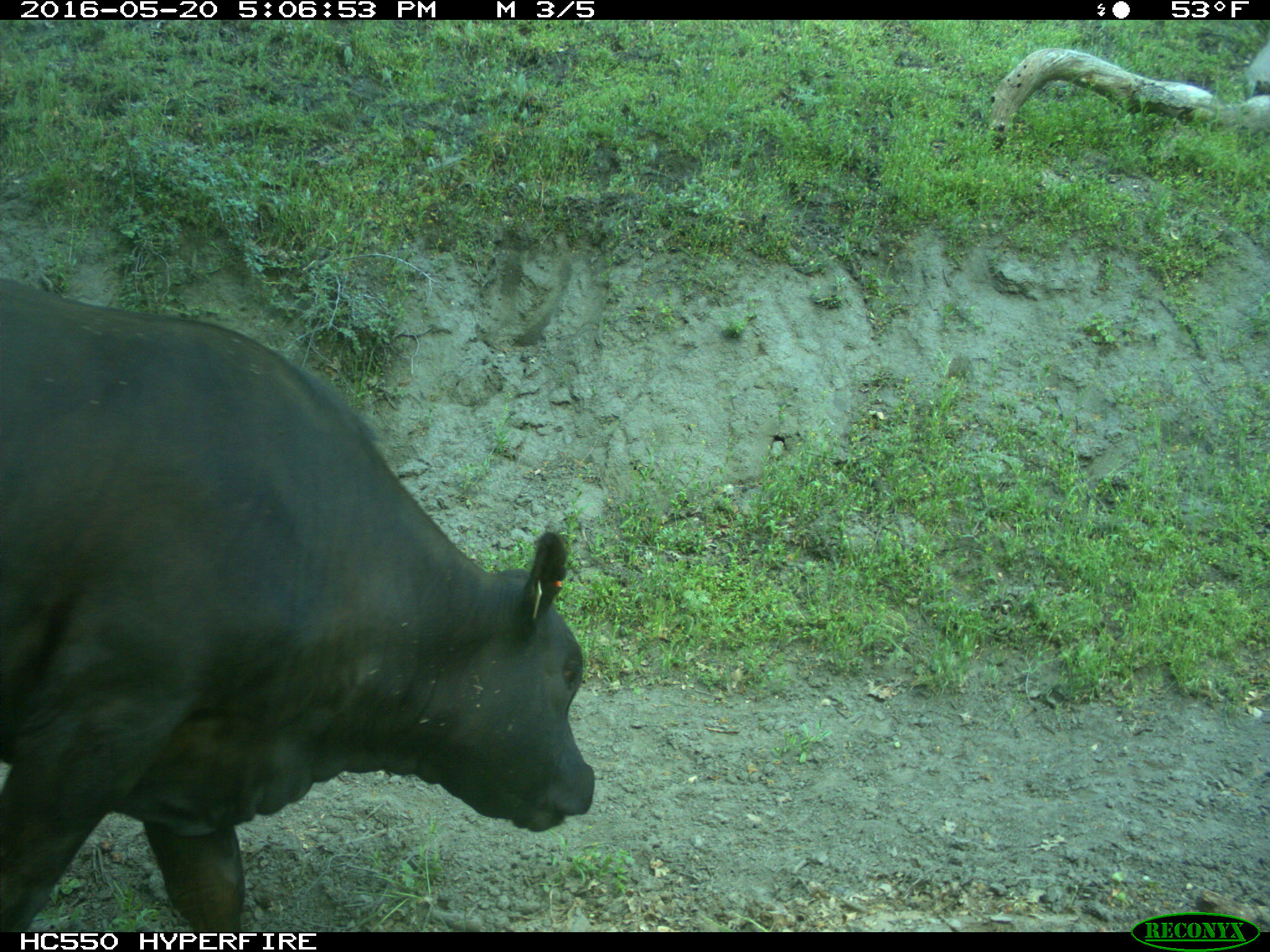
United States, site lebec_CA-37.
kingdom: Animalia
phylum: Chordata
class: Mammalia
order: Artiodactyla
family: Bovidae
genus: Bos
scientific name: Bos taurus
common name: domestic cow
Bos taurus (domestic cow).